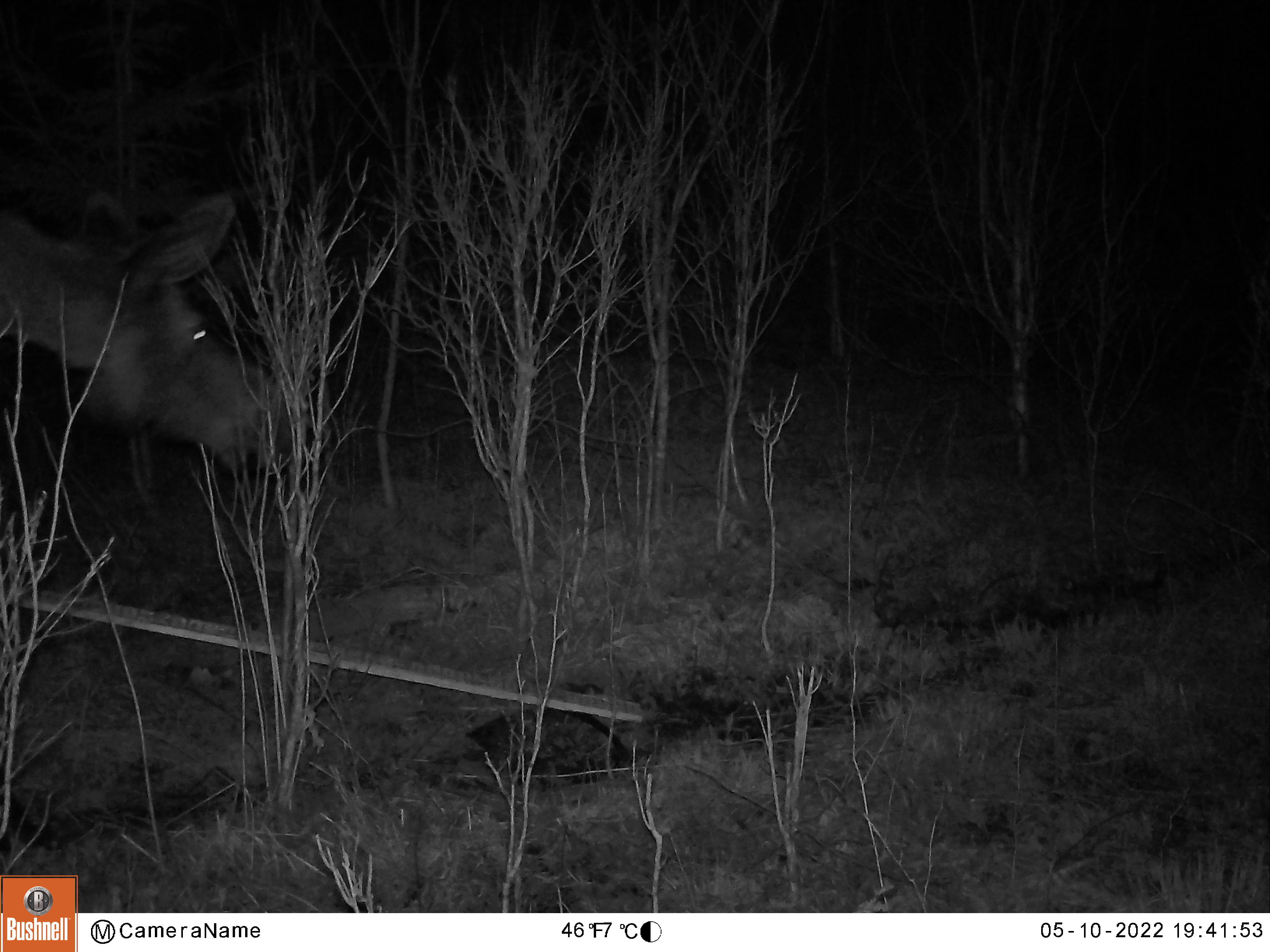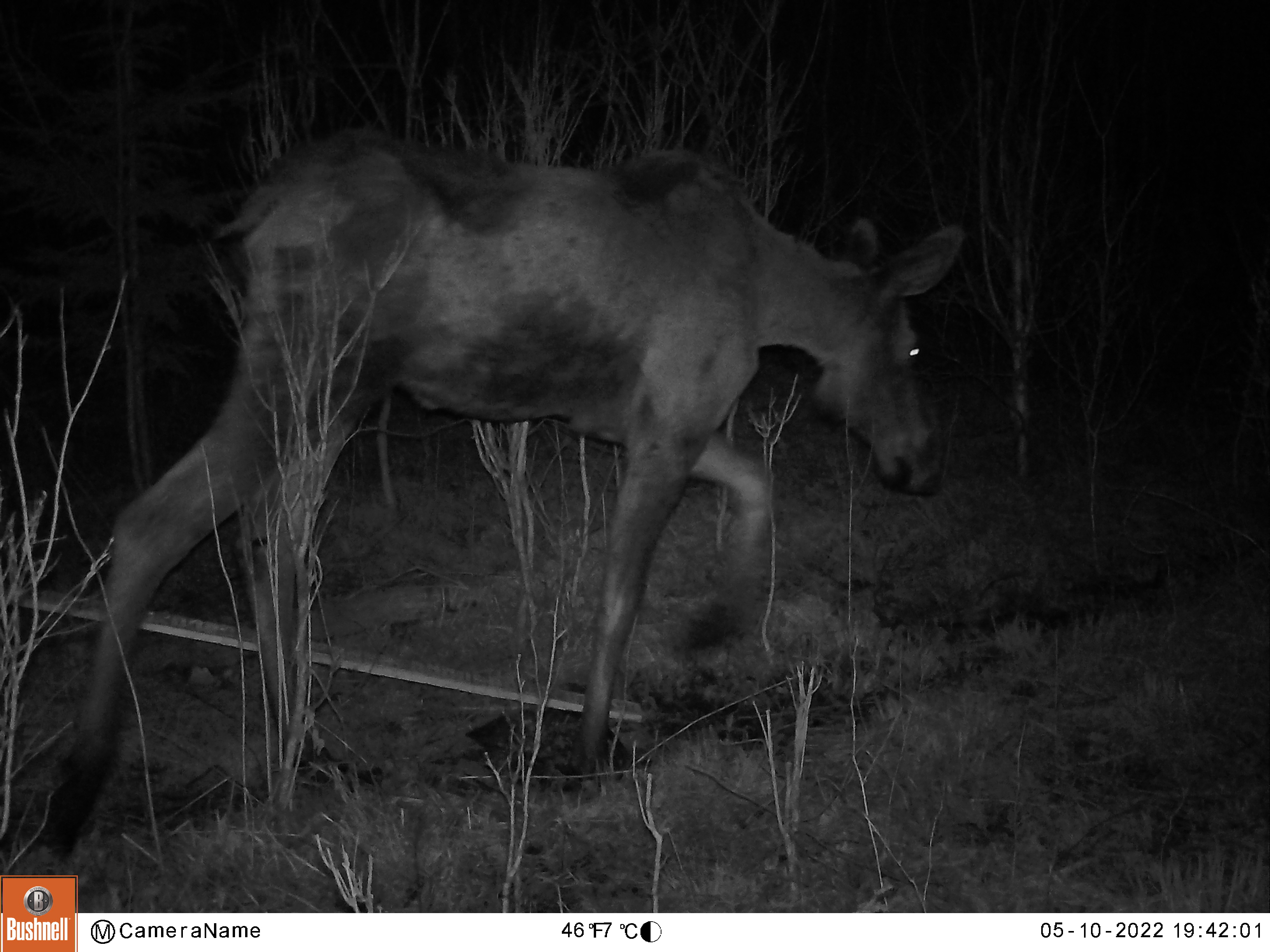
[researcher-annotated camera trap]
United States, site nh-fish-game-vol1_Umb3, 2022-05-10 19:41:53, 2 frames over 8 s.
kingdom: Animalia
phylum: Chordata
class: Mammalia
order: Artiodactyla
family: Cervidae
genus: Alces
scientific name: Alces alces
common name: moose